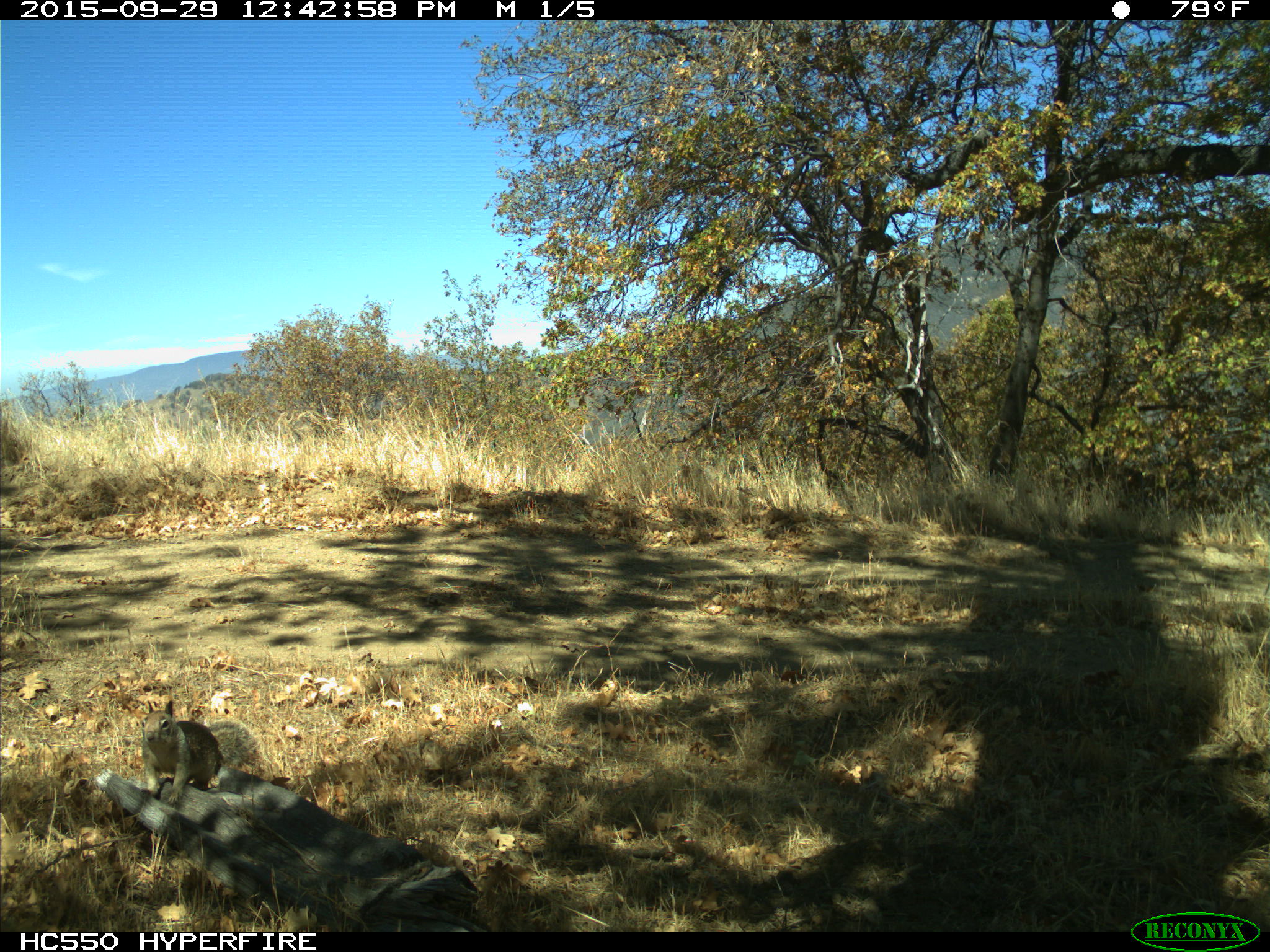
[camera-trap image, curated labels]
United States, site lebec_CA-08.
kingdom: Animalia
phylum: Chordata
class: Mammalia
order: Rodentia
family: Sciuridae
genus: Otospermophilus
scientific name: Otospermophilus beecheyi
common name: california ground squirrel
Otospermophilus beecheyi (california ground squirrel).